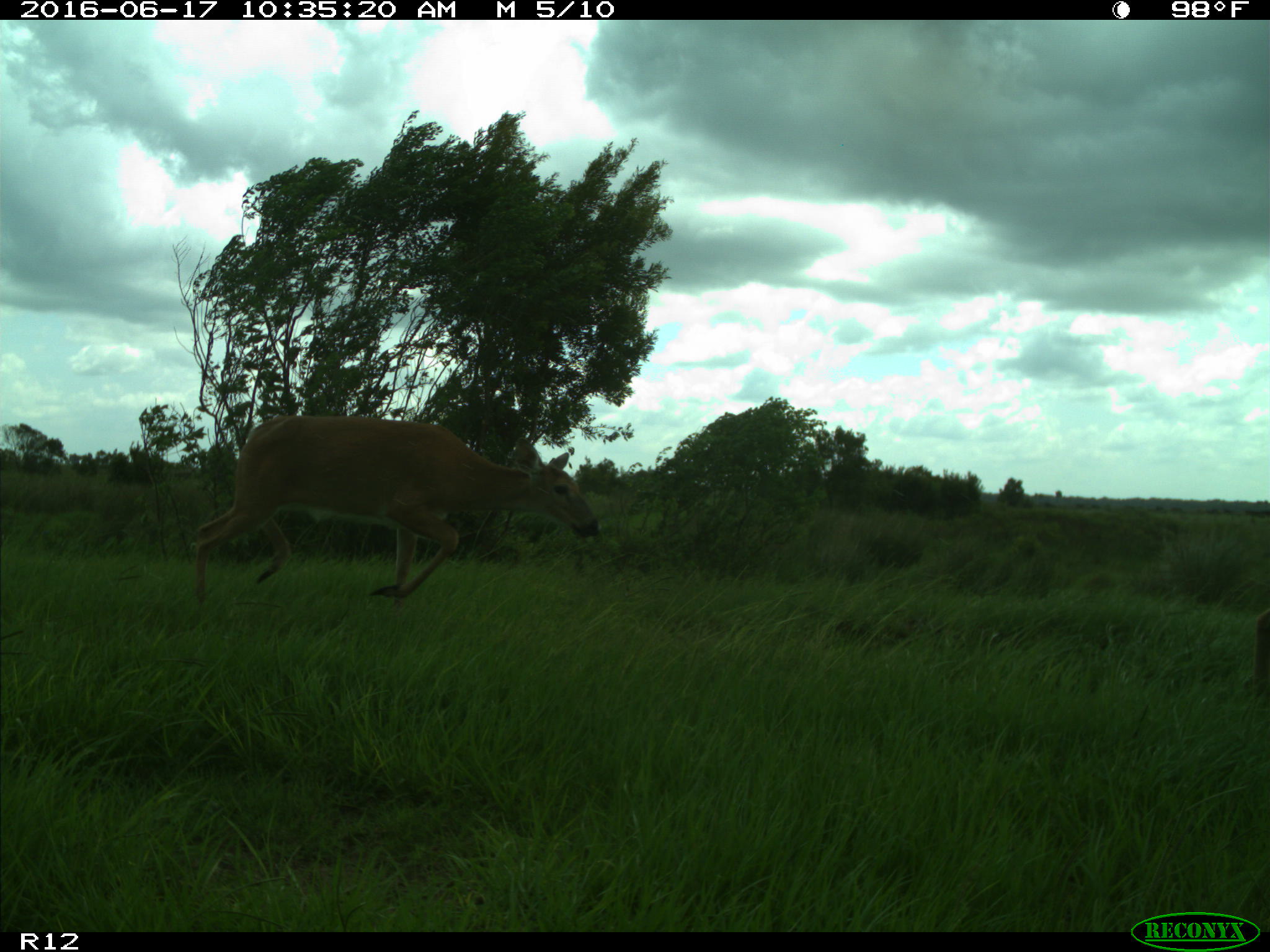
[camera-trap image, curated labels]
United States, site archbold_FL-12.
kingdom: Animalia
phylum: Chordata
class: Mammalia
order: Artiodactyla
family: Cervidae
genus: Odocoileus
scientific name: Odocoileus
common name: deer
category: unidentified deer